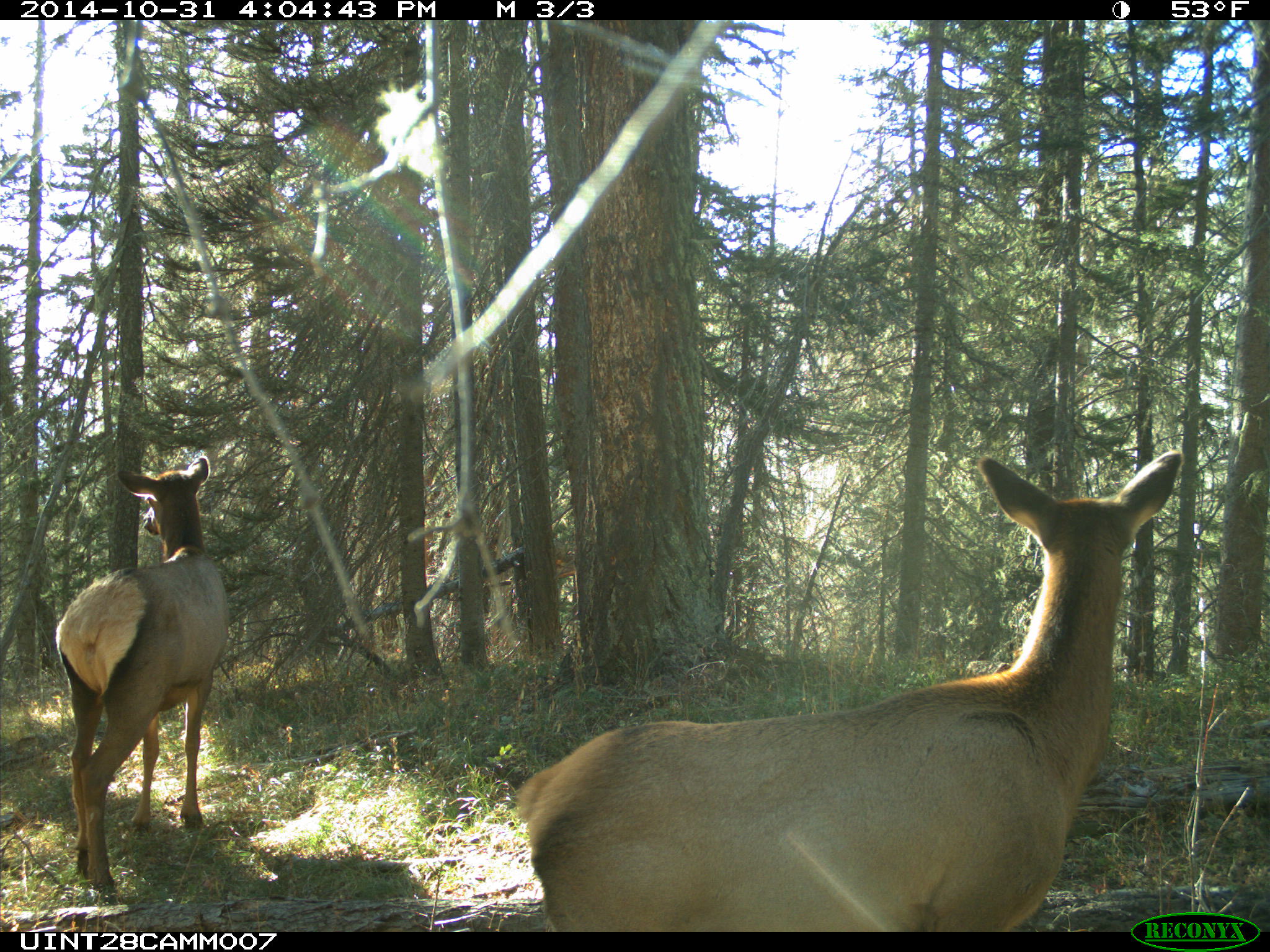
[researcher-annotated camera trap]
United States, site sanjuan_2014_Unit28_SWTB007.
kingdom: Animalia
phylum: Chordata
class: Mammalia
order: Artiodactyla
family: Cervidae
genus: Cervus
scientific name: Cervus elaphus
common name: red deer